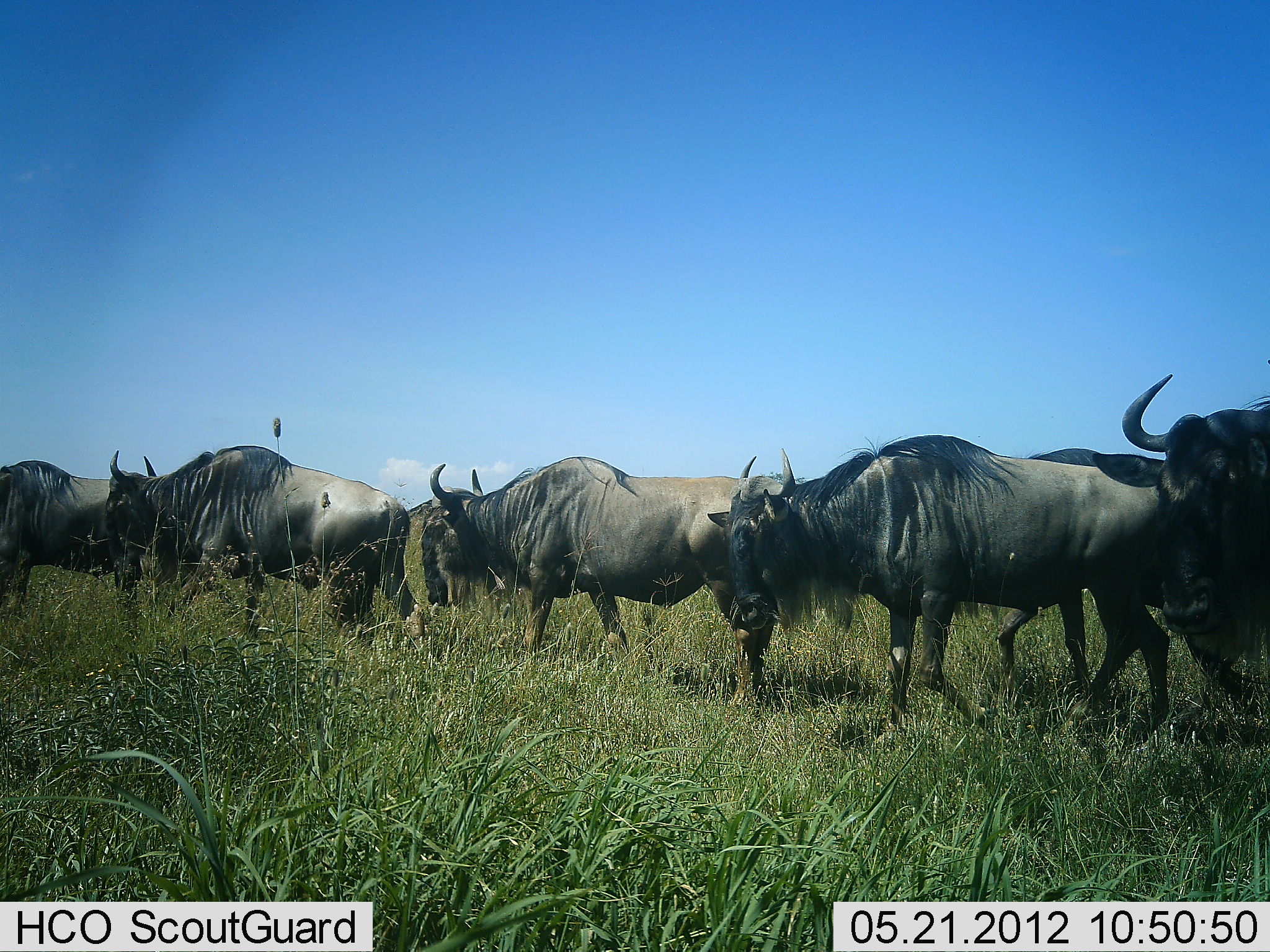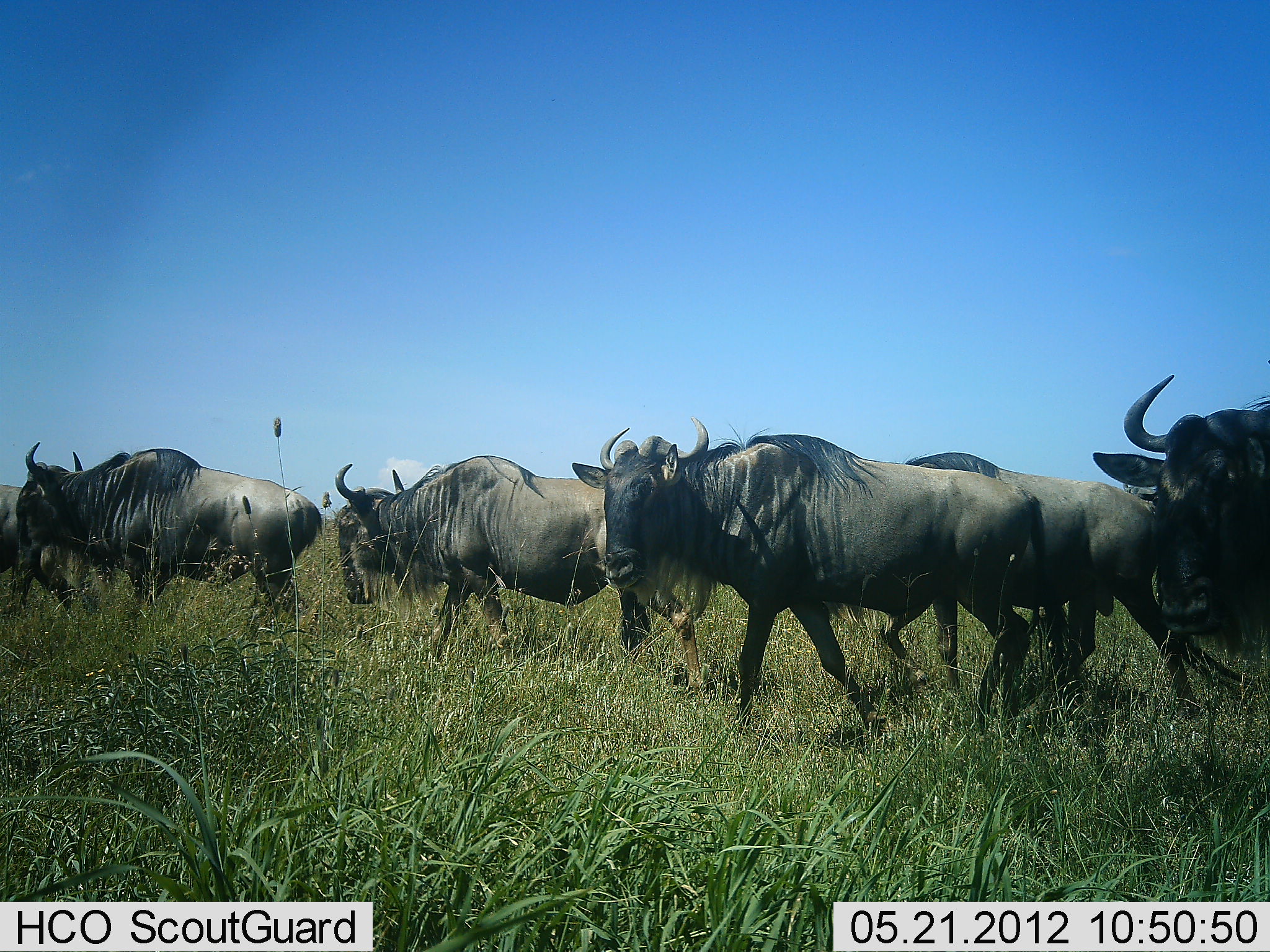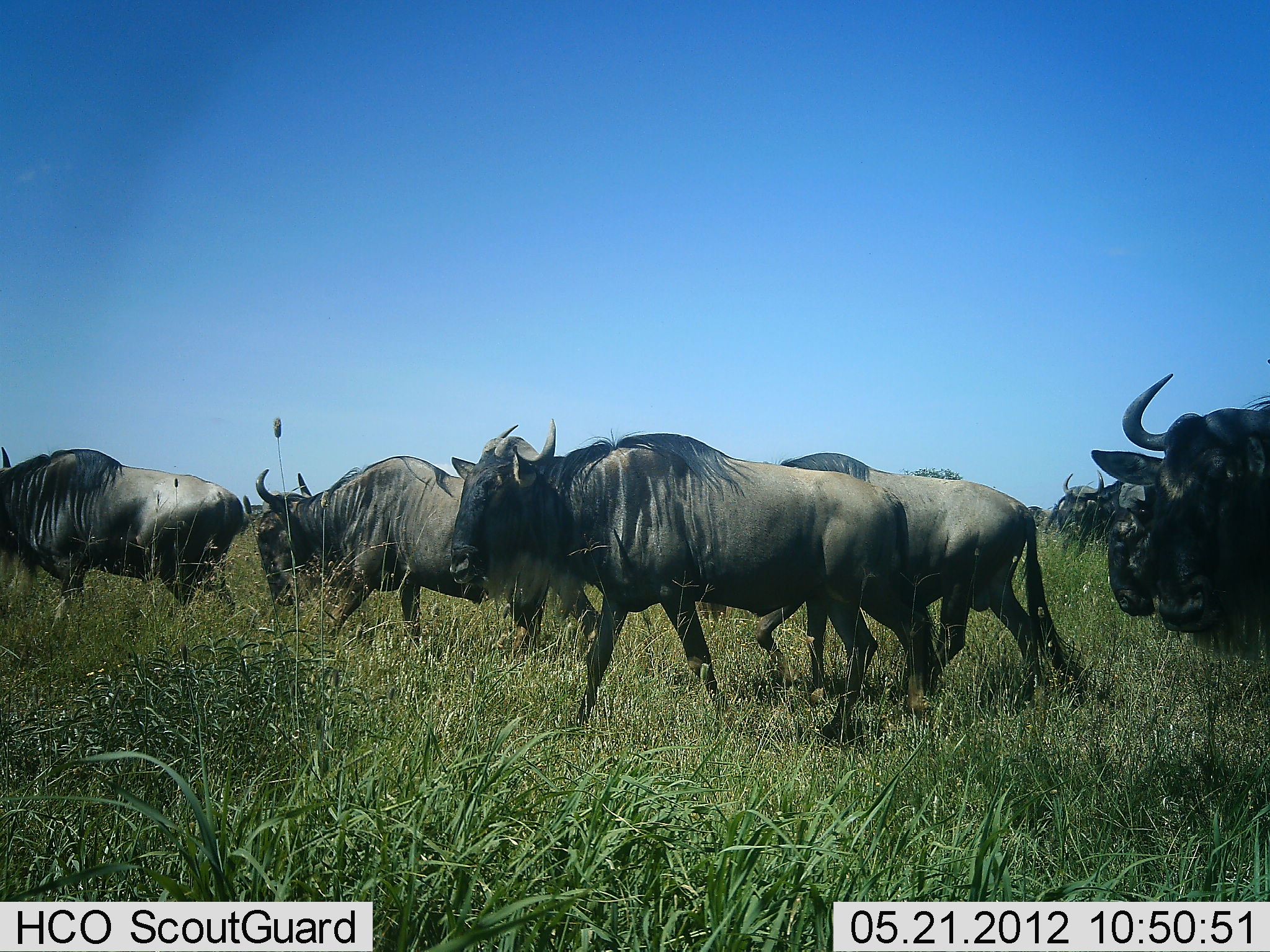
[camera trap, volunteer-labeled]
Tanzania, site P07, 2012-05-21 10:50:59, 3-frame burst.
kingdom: Animalia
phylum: Chordata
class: Mammalia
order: Artiodactyla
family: Bovidae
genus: Connochaetes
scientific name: Connochaetes taurinus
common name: blue wildebeest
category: wildebeest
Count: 7.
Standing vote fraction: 47%.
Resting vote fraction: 0%.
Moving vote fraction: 94%.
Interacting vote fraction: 0%.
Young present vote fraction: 6%.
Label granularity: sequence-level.